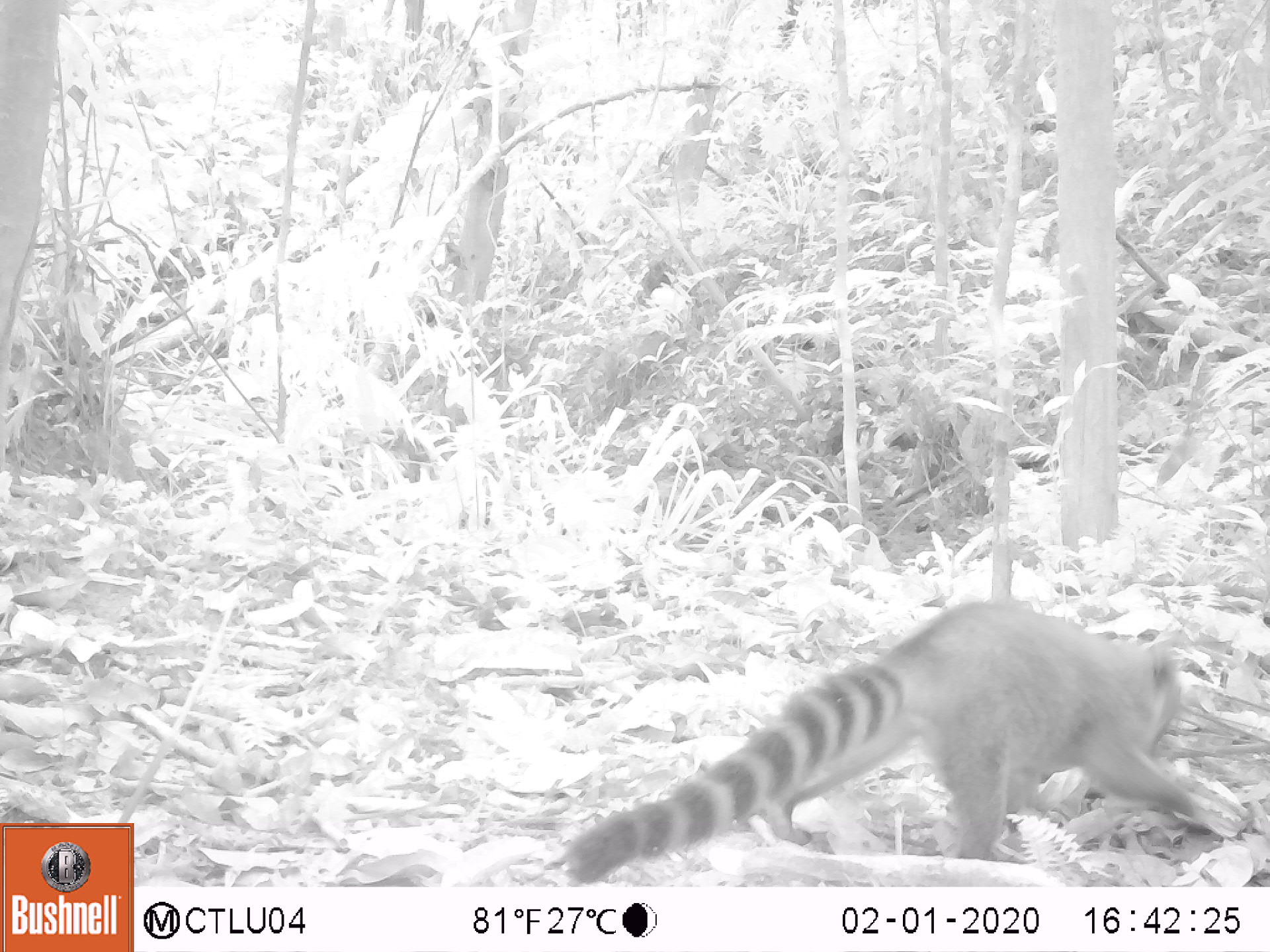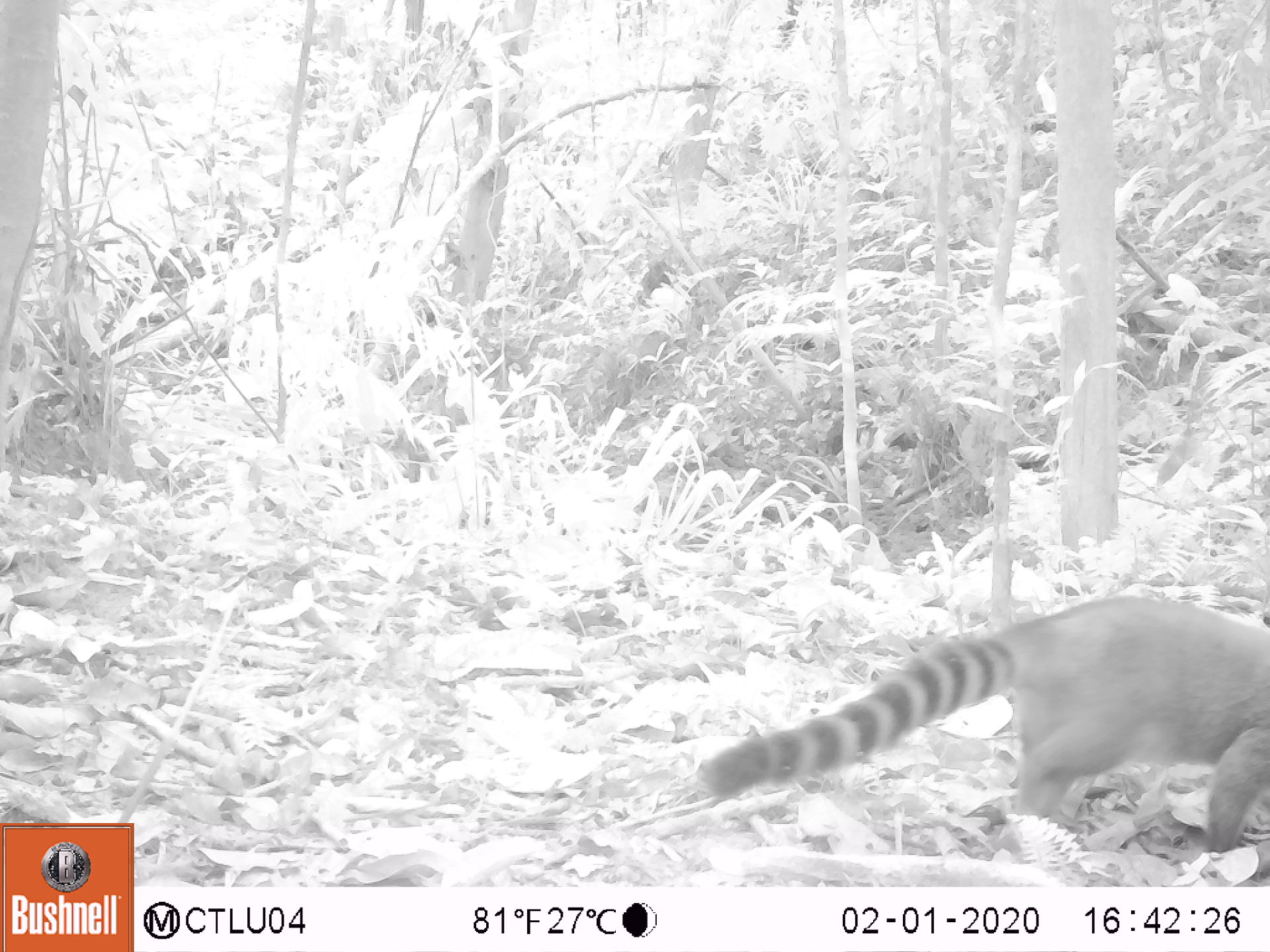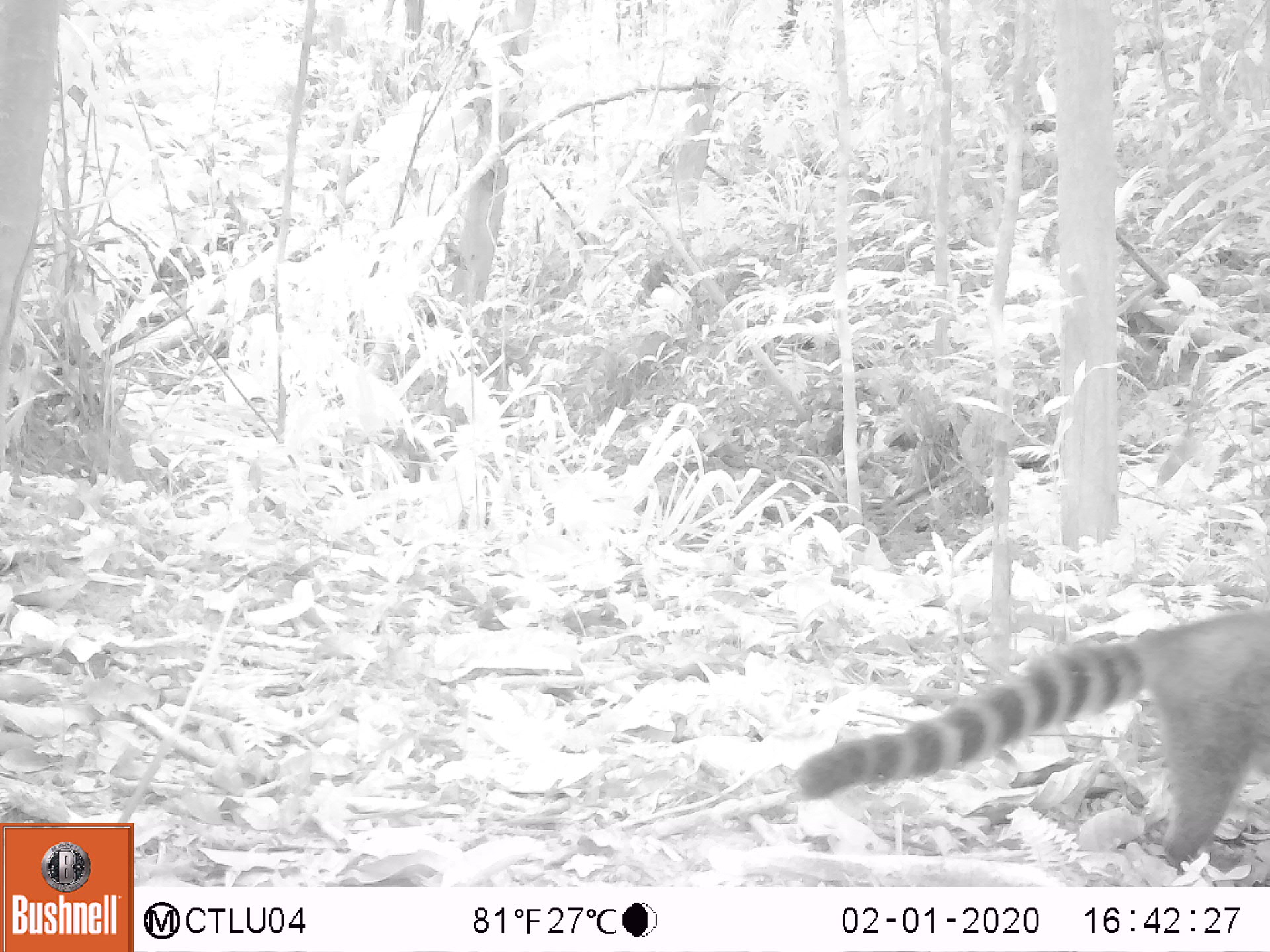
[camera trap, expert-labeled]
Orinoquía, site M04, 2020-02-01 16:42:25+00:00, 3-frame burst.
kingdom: Animalia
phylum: Chordata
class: Mammalia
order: Carnivora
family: Procyonidae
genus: Nasua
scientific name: Nasua nasua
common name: south american coati